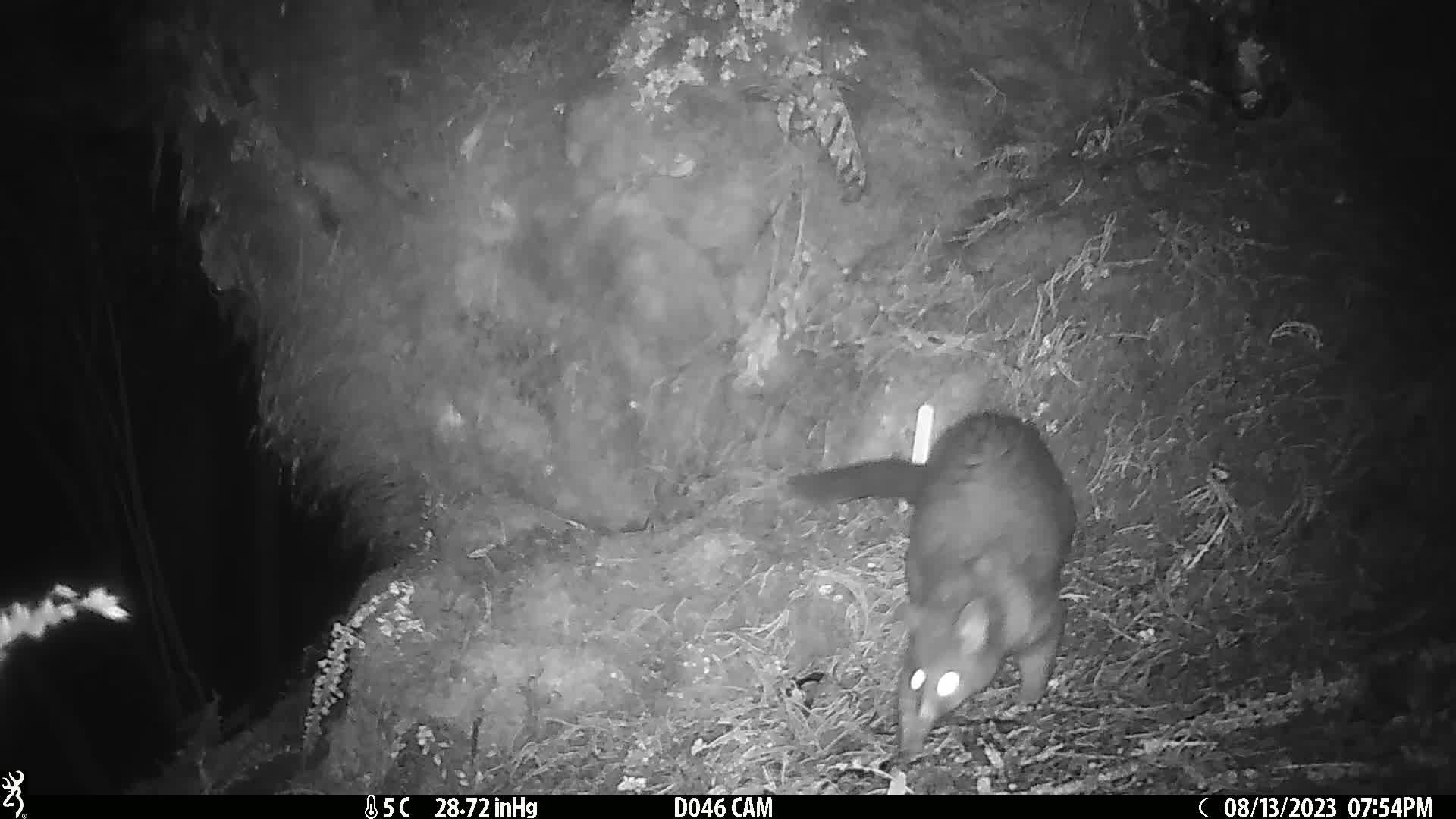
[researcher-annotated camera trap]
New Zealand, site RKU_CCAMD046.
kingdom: Animalia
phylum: Chordata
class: Mammalia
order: Diprotodontia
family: Phalangeridae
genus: Trichosurus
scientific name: Trichosurus vulpecula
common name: common brushtail possum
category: possum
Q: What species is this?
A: Possum (common brushtail possum) (Trichosurus vulpecula).